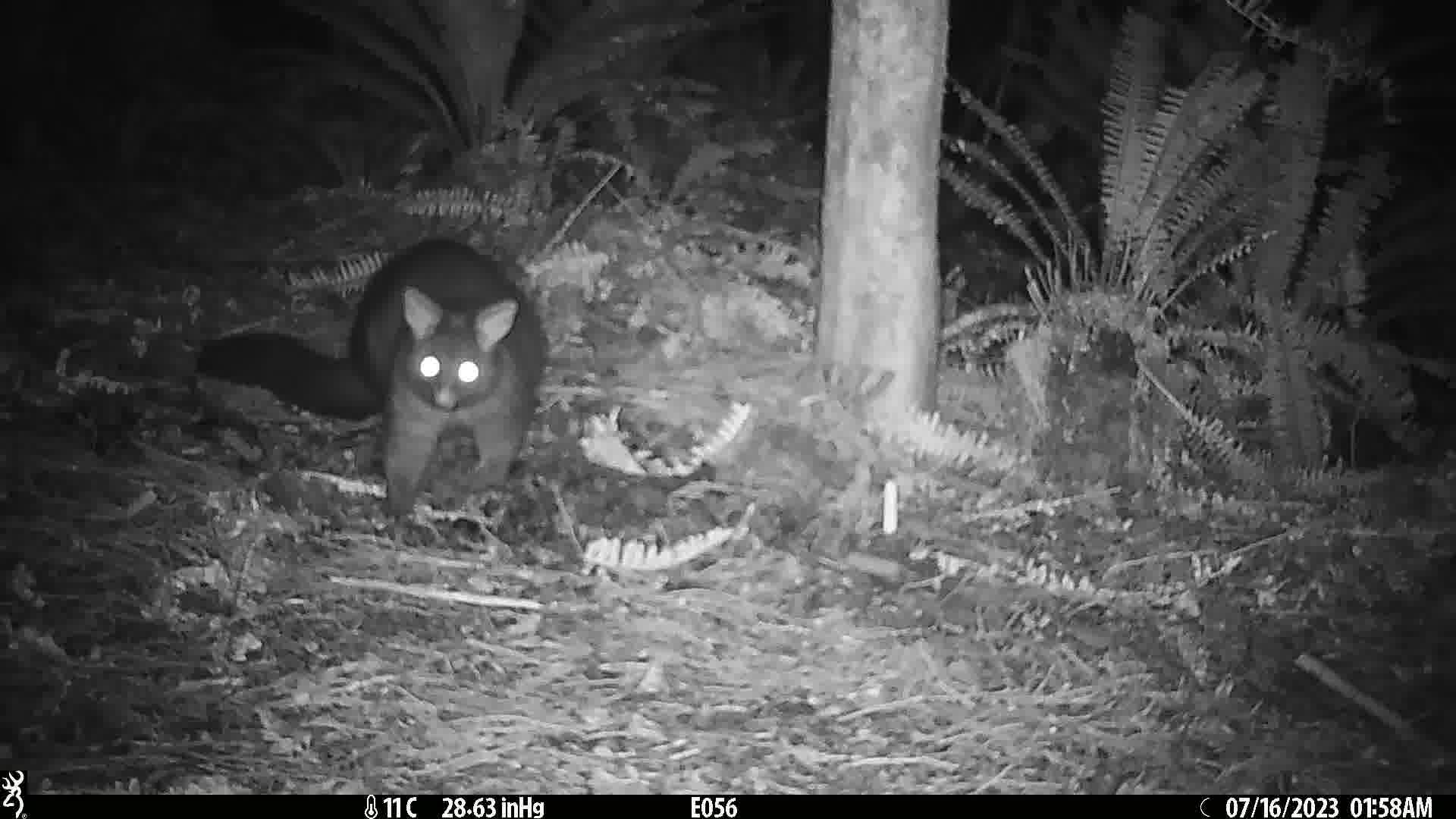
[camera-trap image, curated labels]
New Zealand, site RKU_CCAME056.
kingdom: Animalia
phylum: Chordata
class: Mammalia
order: Diprotodontia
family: Phalangeridae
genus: Trichosurus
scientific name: Trichosurus vulpecula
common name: common brushtail possum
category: possum